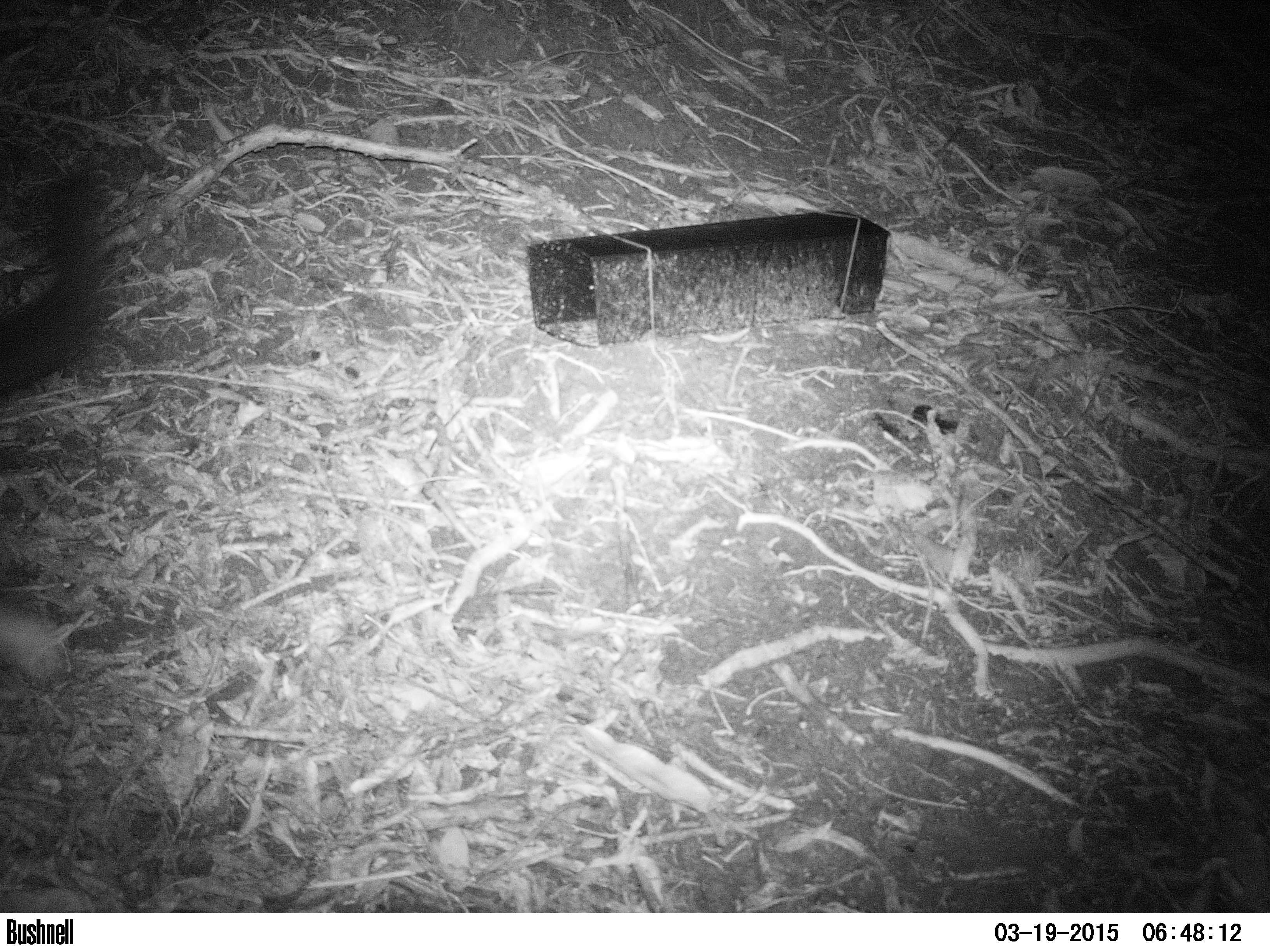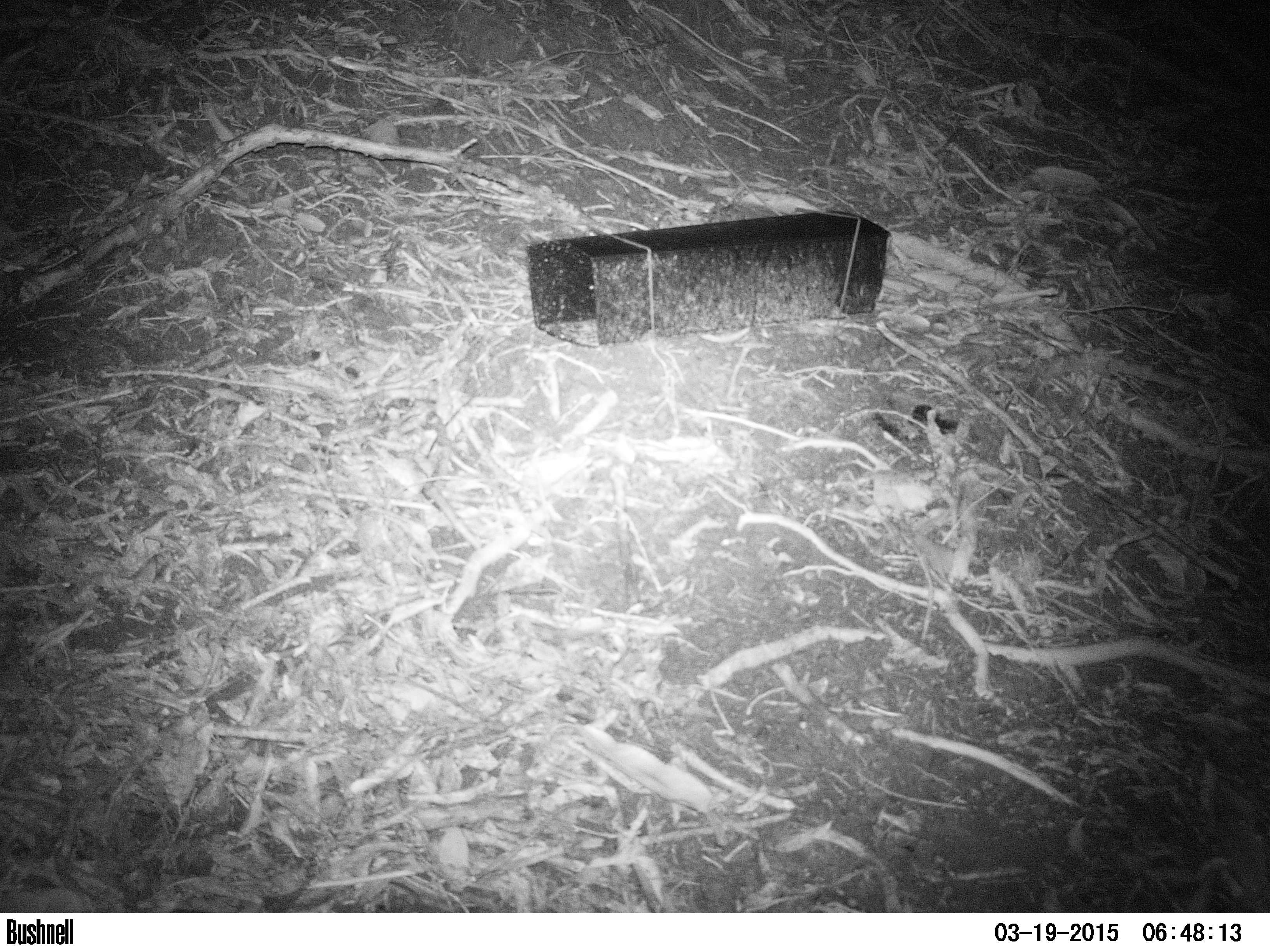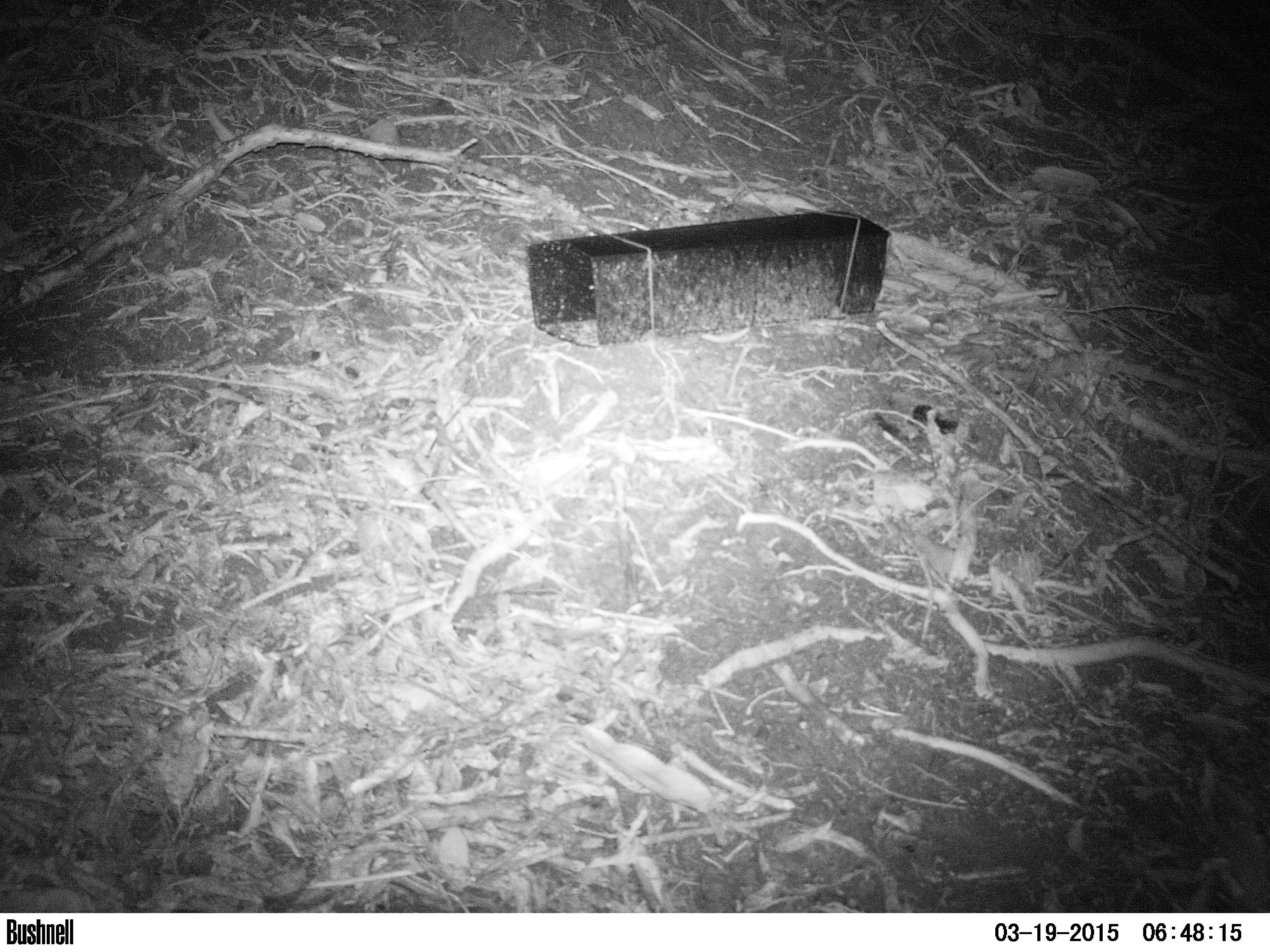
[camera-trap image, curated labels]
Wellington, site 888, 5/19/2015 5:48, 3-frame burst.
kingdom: Animalia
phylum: Chordata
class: Mammalia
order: Carnivora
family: Felidae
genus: Felis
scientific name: Felis catus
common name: cat